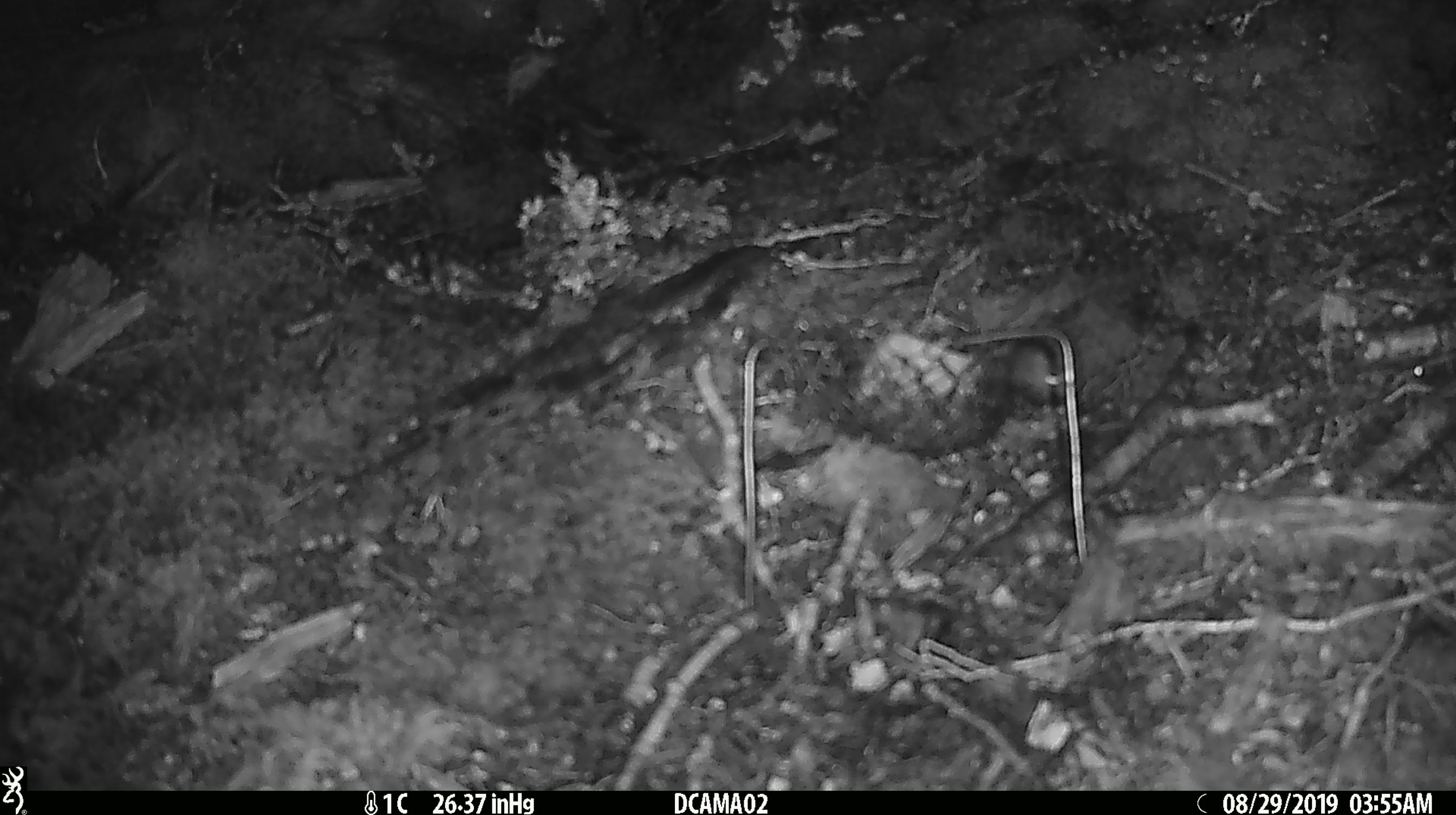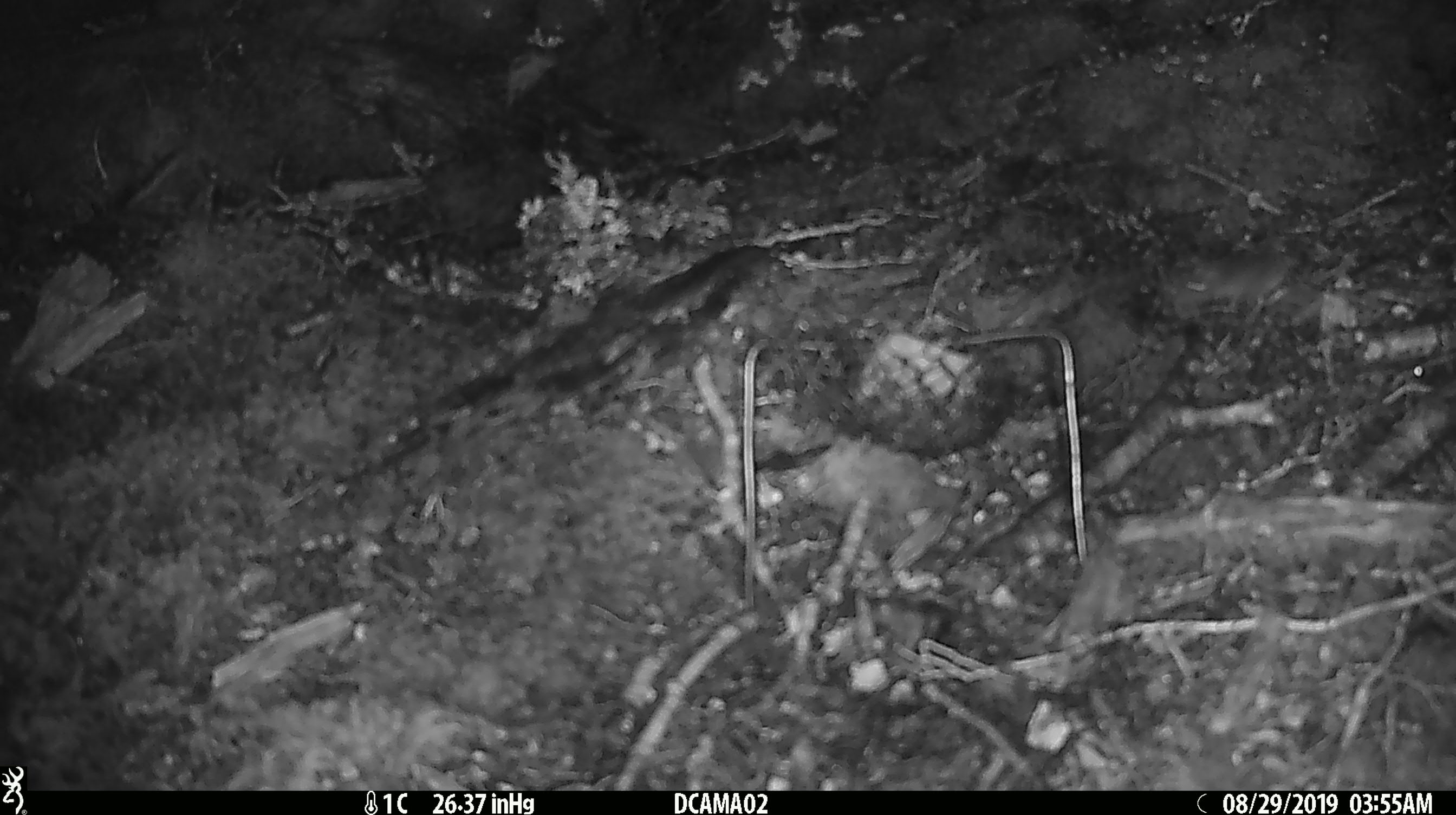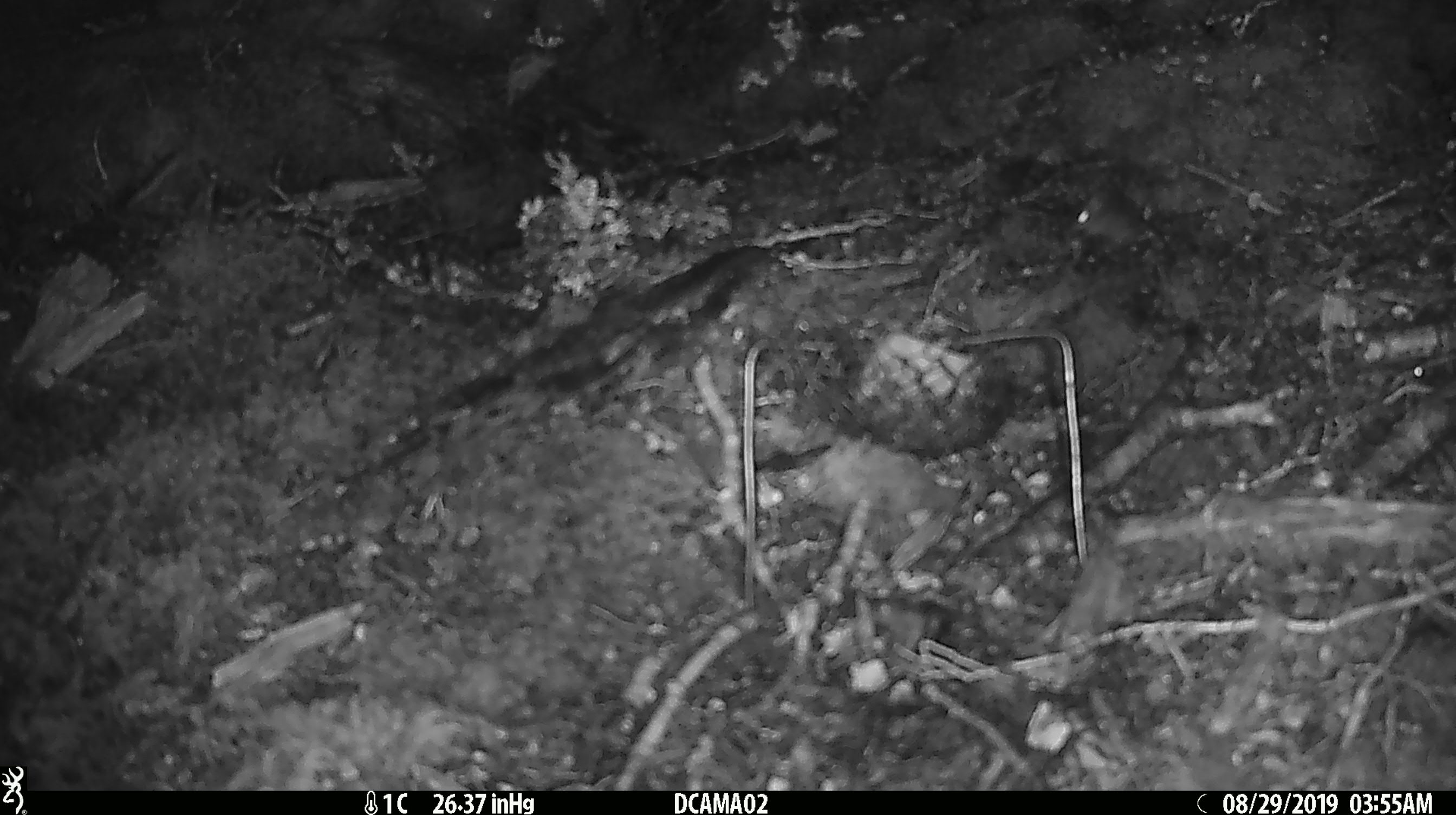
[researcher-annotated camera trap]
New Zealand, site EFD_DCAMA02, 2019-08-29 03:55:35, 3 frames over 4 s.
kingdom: Animalia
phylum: Chordata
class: Mammalia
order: Rodentia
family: Muridae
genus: Mus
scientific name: Mus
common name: mouse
Mouse (Mus).